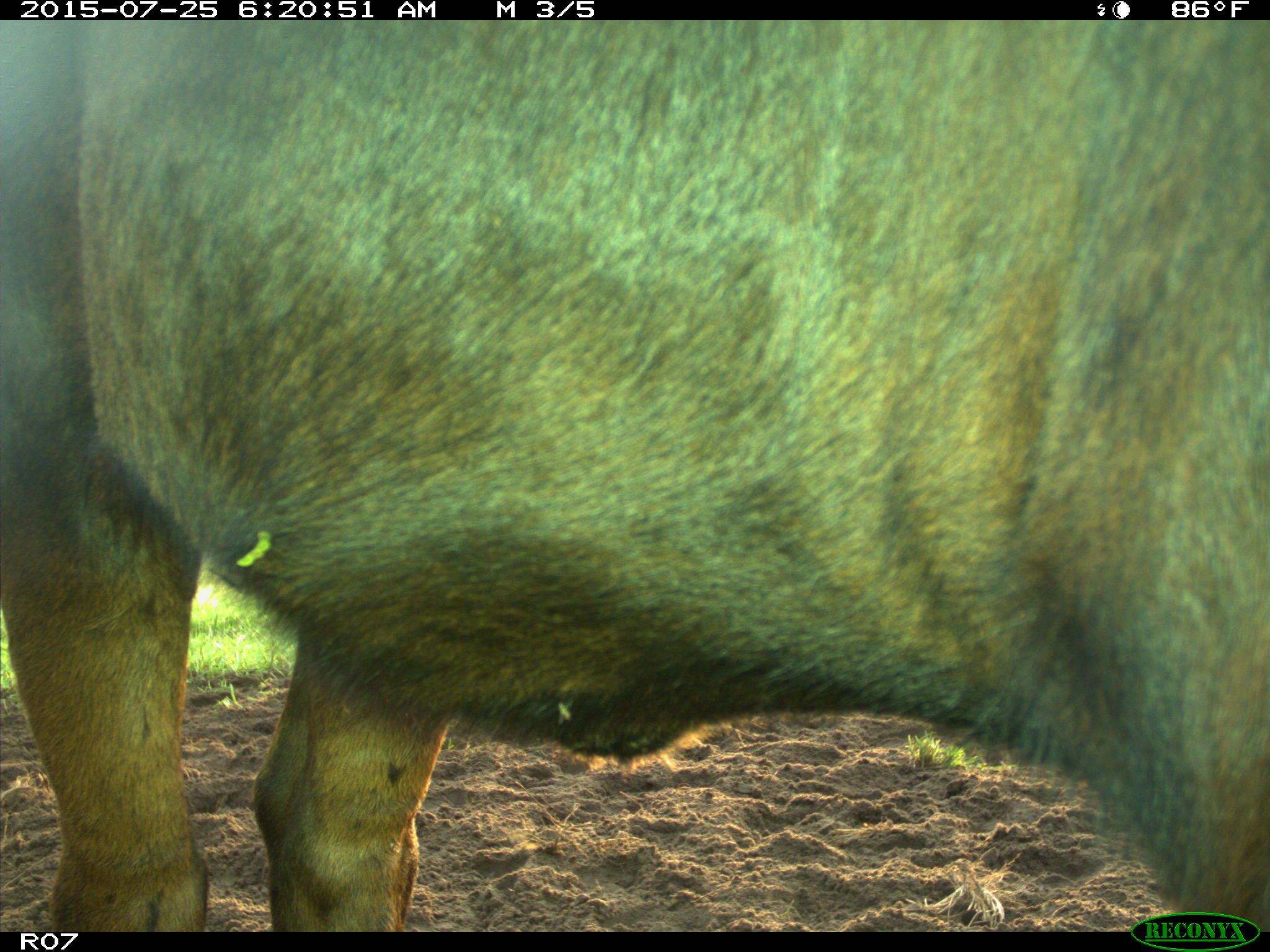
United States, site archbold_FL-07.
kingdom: Animalia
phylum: Chordata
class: Mammalia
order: Artiodactyla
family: Bovidae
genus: Bos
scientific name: Bos taurus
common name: domestic cow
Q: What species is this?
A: Bos taurus (domestic cow).